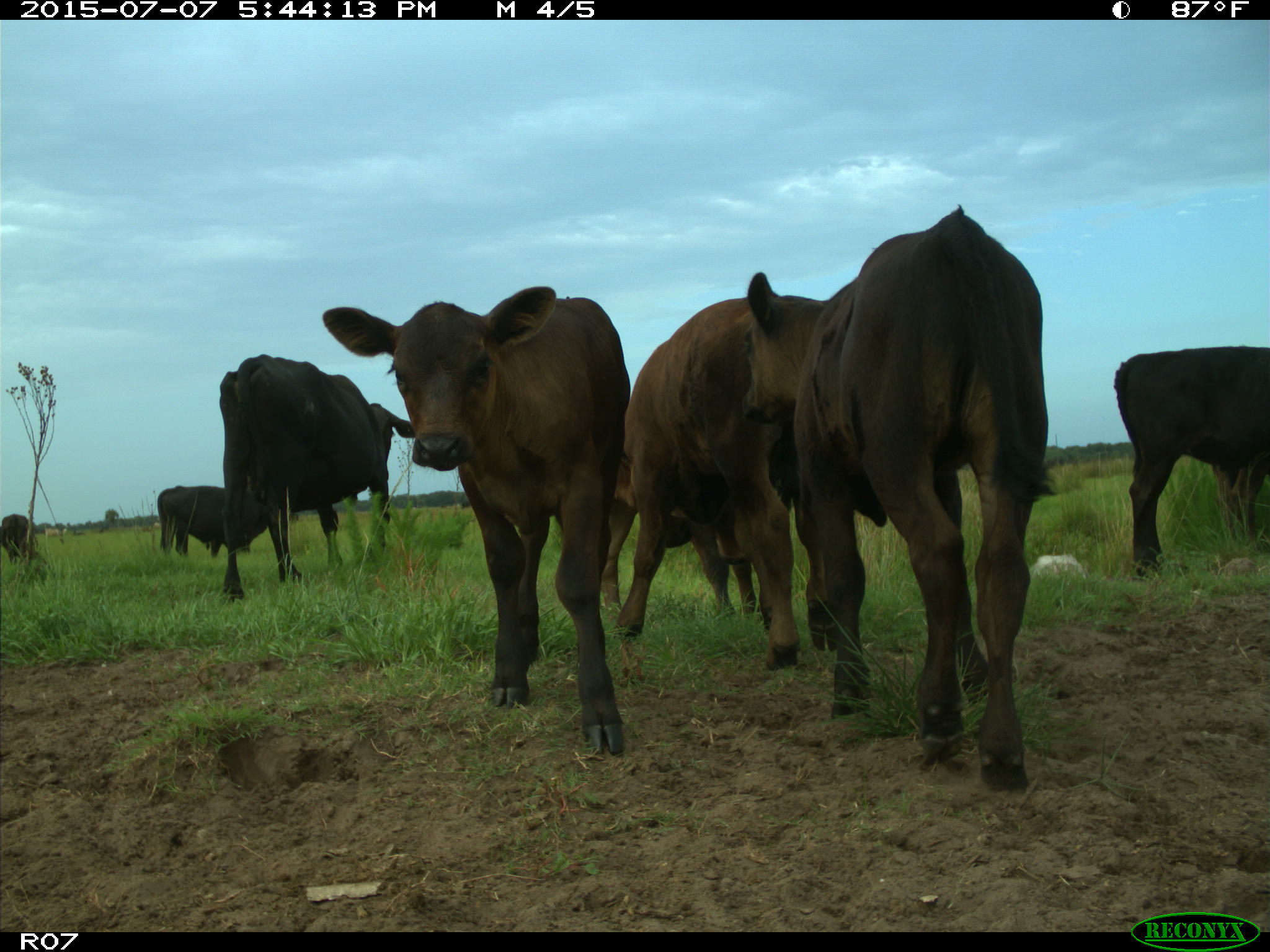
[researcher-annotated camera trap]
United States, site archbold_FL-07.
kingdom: Animalia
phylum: Chordata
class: Mammalia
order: Artiodactyla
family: Bovidae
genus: Bos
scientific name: Bos taurus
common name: domestic cow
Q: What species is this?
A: Bos taurus (domestic cow).